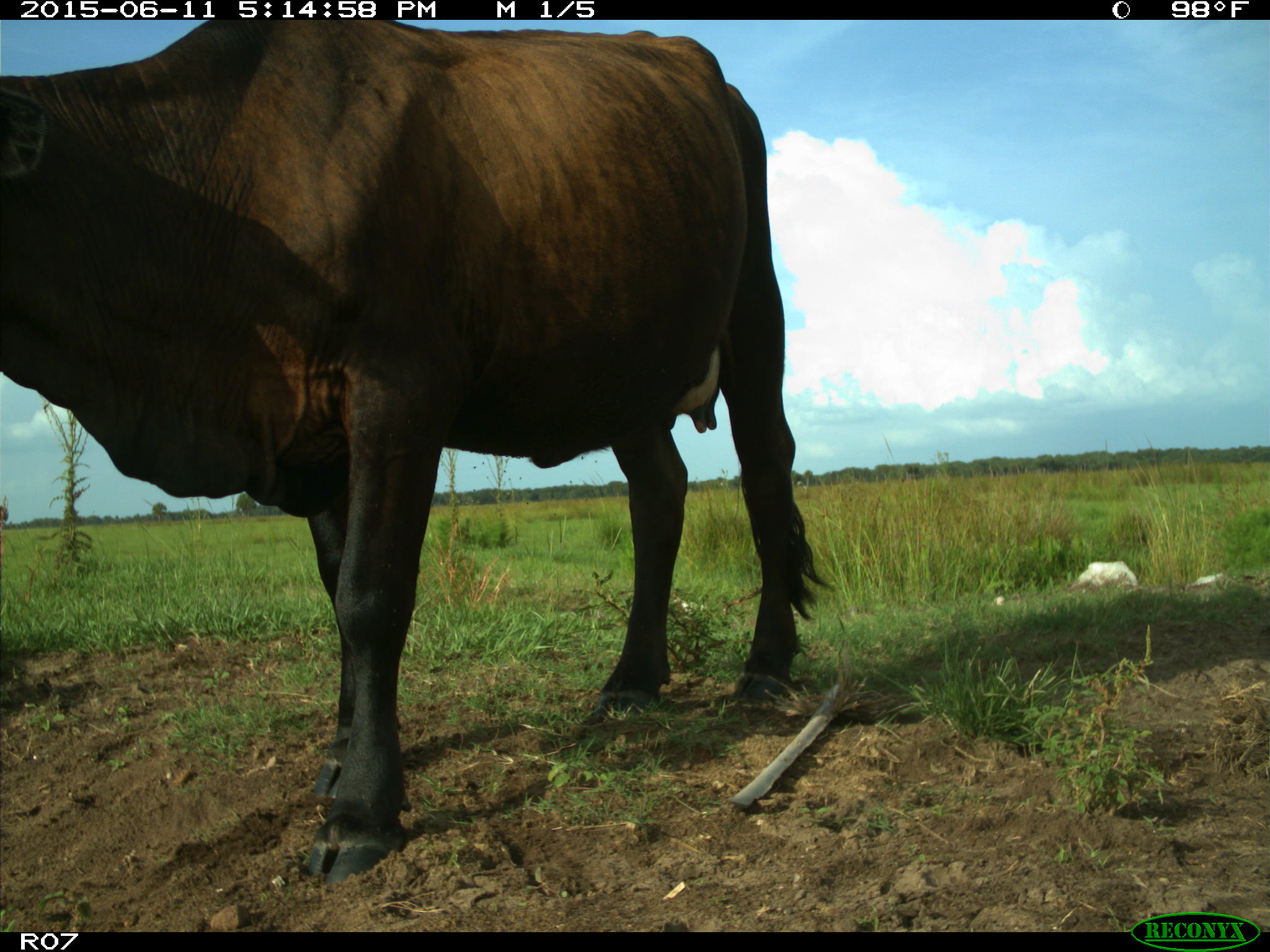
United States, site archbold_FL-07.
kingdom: Animalia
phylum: Chordata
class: Mammalia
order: Artiodactyla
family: Bovidae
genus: Bos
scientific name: Bos taurus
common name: domestic cow